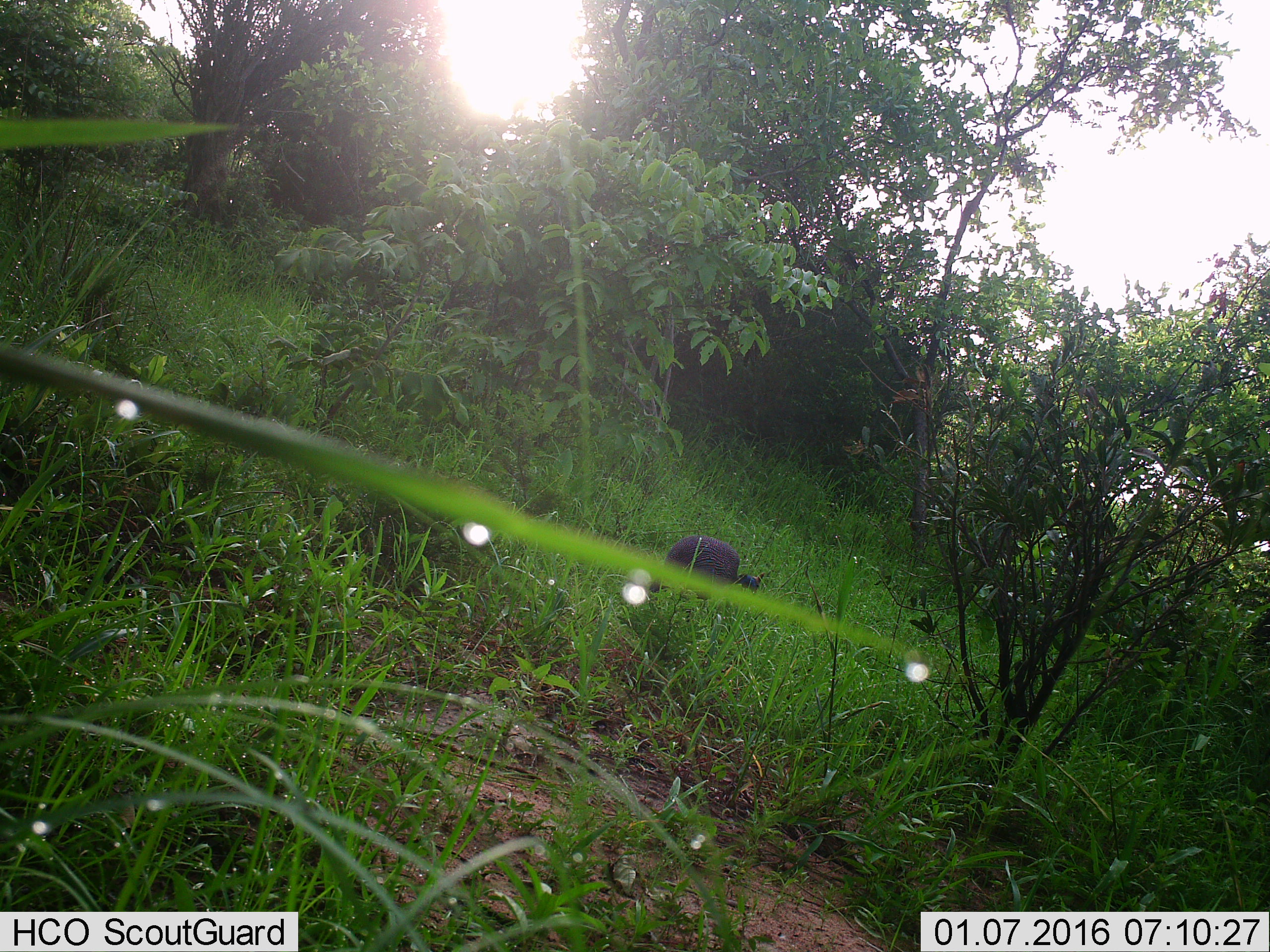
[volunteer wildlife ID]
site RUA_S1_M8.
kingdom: Animalia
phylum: Chordata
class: Aves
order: Galliformes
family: Numididae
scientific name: Numididae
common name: guineafowl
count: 1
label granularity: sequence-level